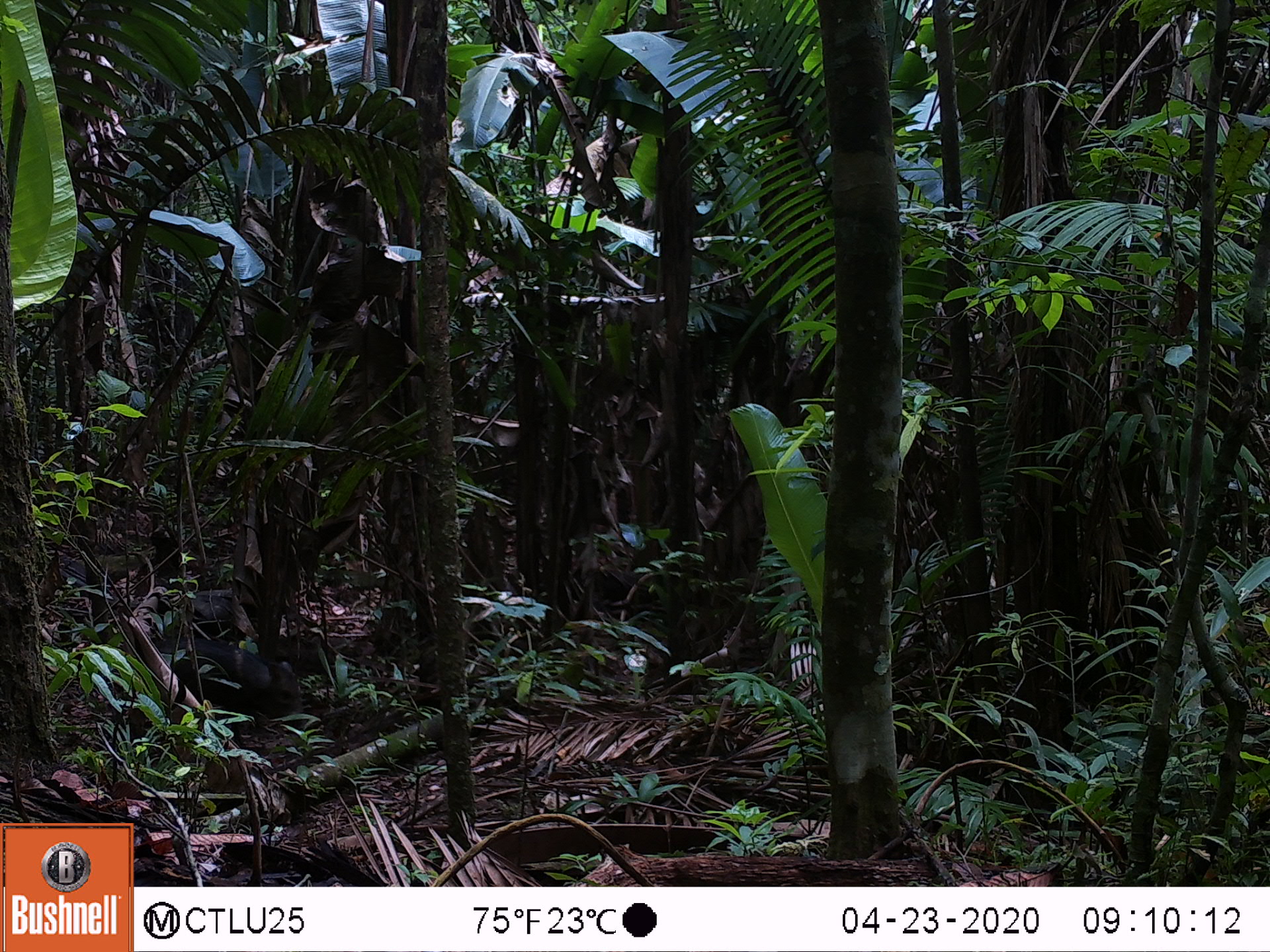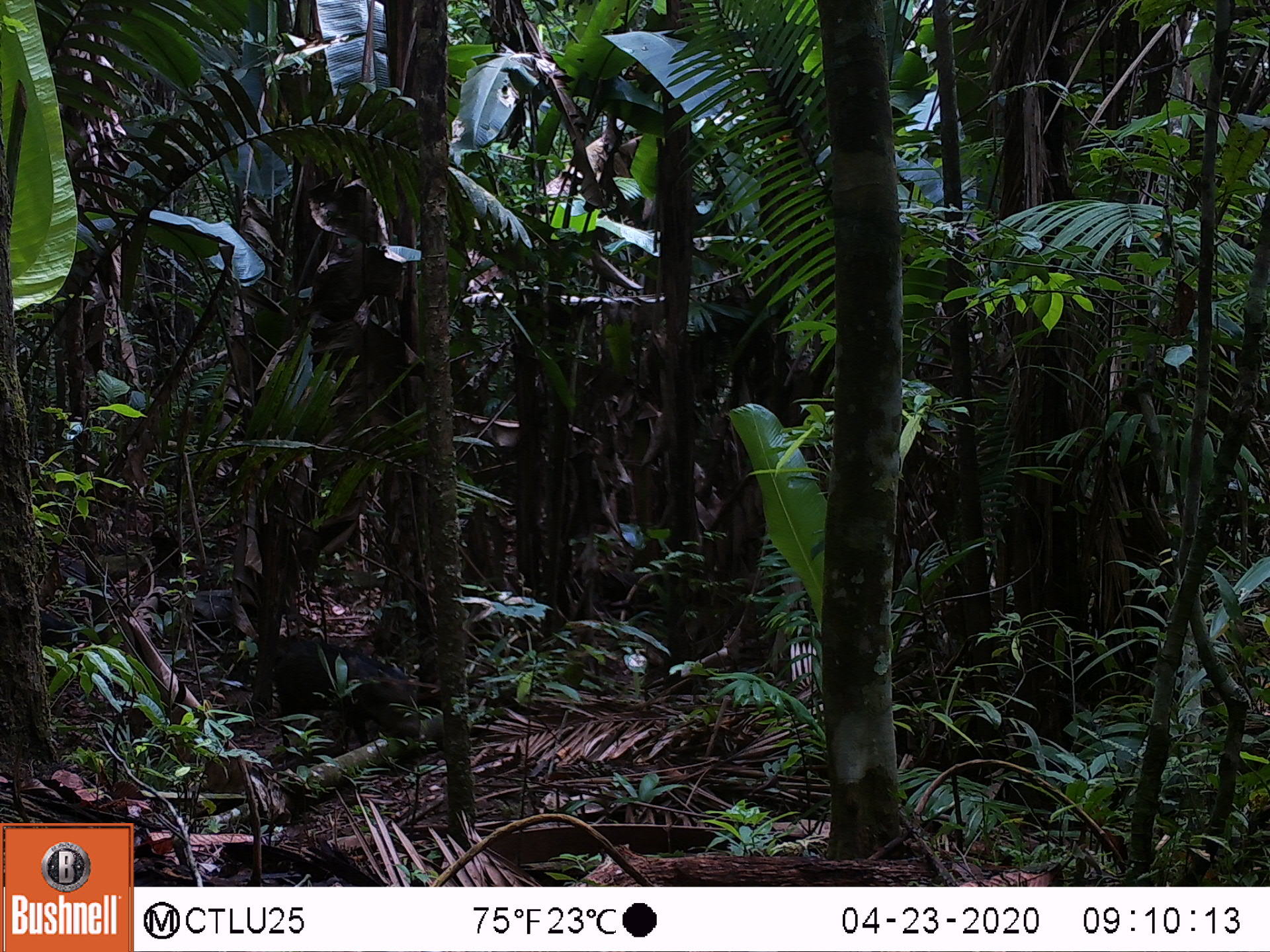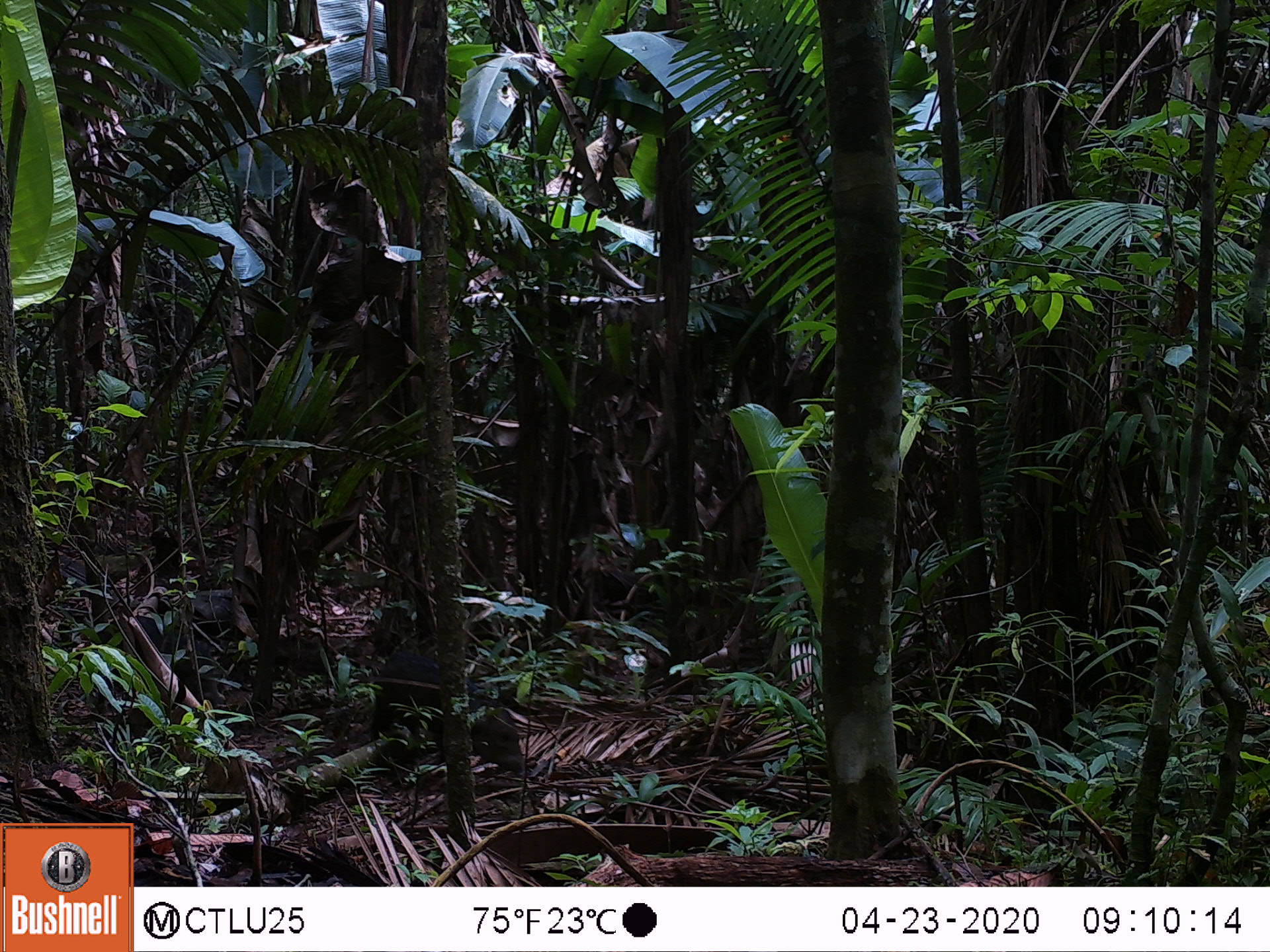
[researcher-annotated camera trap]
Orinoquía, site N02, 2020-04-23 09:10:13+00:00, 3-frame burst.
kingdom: Animalia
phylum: Chordata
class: Mammalia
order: Artiodactyla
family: Tayassuidae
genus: Pecari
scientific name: Pecari tajacu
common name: collared peccary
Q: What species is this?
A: Collared peccary (Pecari tajacu).